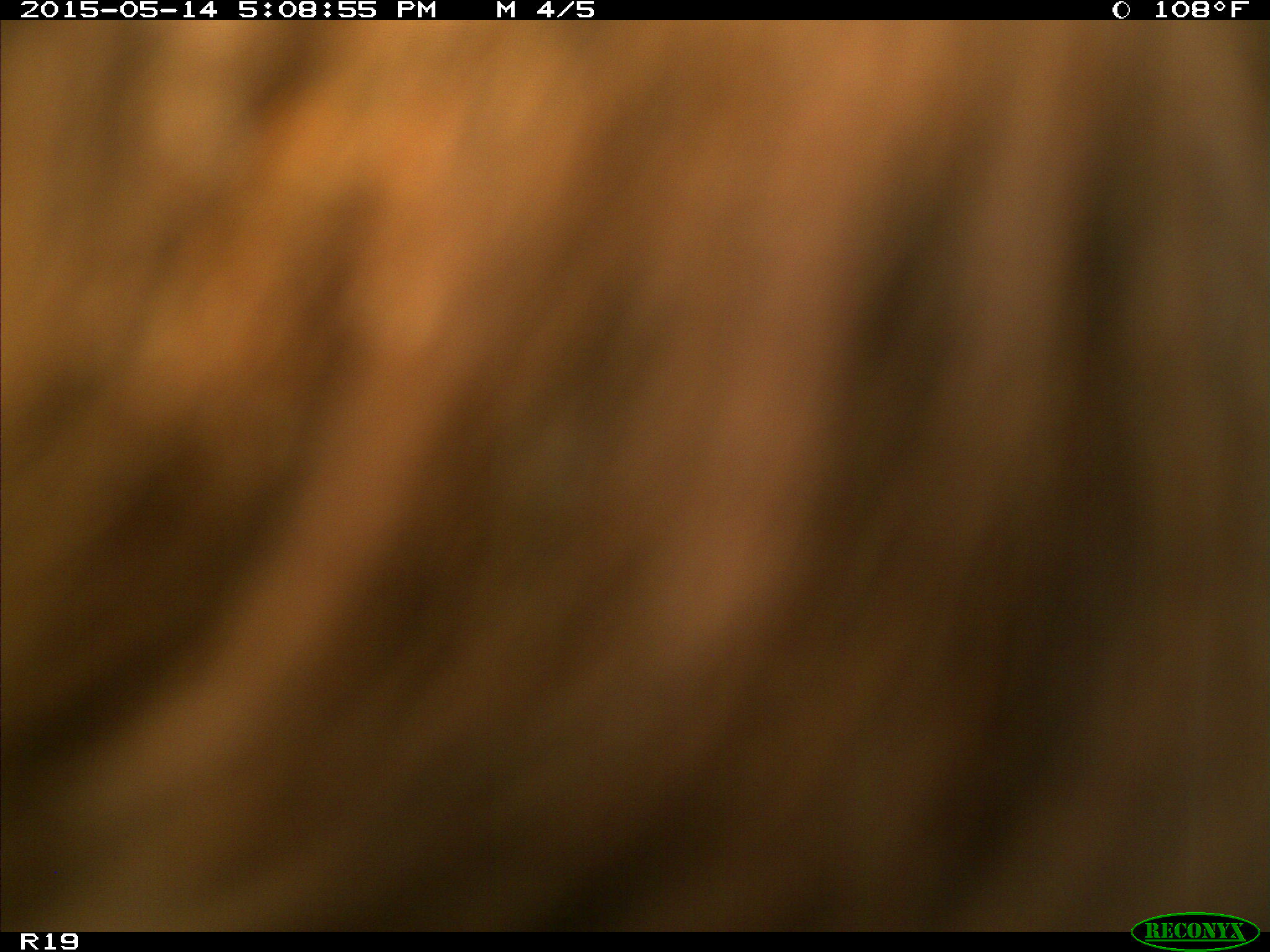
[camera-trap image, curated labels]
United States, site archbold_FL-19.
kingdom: Animalia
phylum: Chordata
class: Mammalia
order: Artiodactyla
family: Bovidae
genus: Bos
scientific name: Bos taurus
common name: domestic cow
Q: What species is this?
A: Bos taurus (domestic cow).